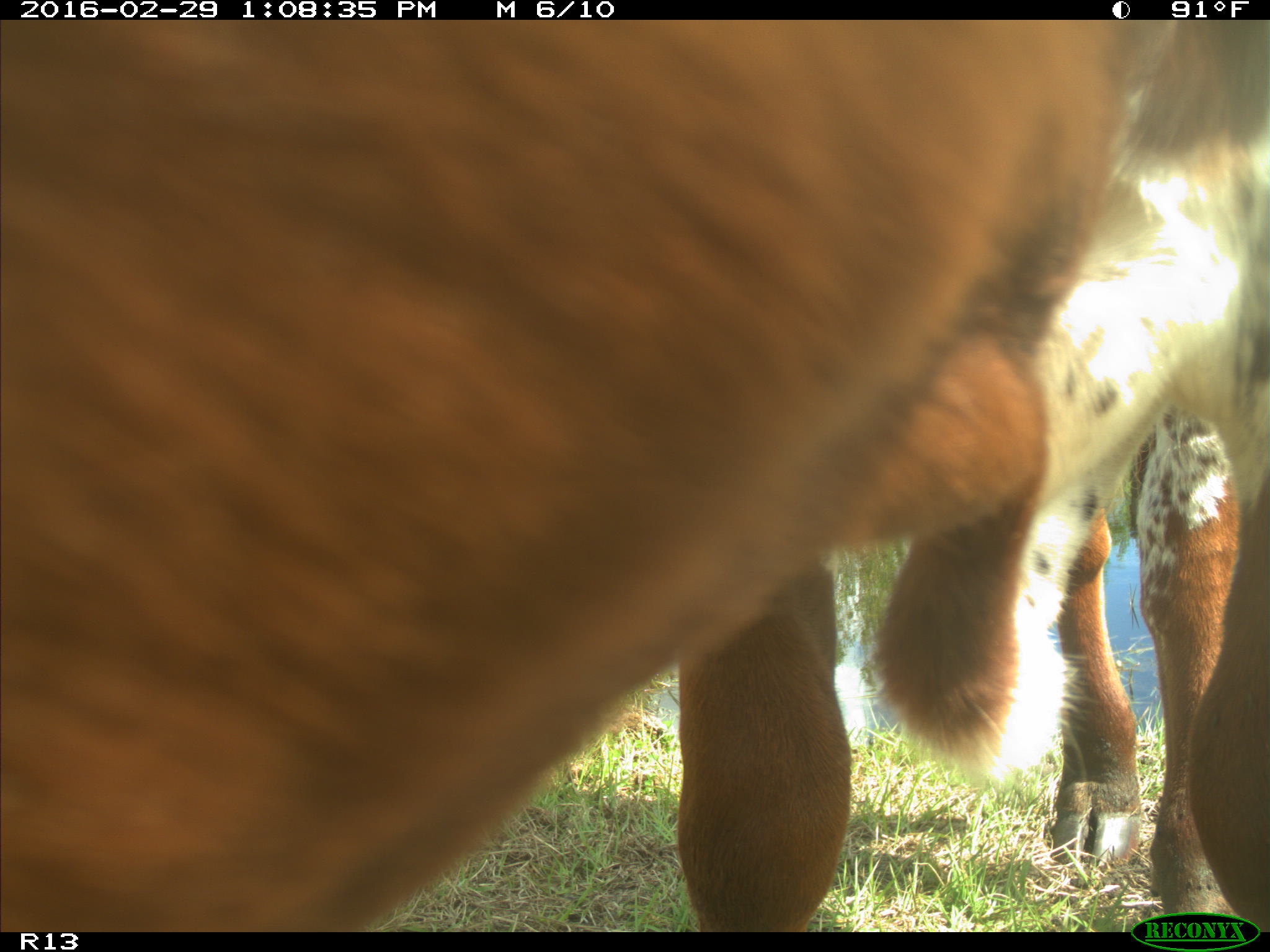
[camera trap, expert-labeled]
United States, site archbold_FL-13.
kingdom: Animalia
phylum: Chordata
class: Mammalia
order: Artiodactyla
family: Bovidae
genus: Bos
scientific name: Bos taurus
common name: domestic cow